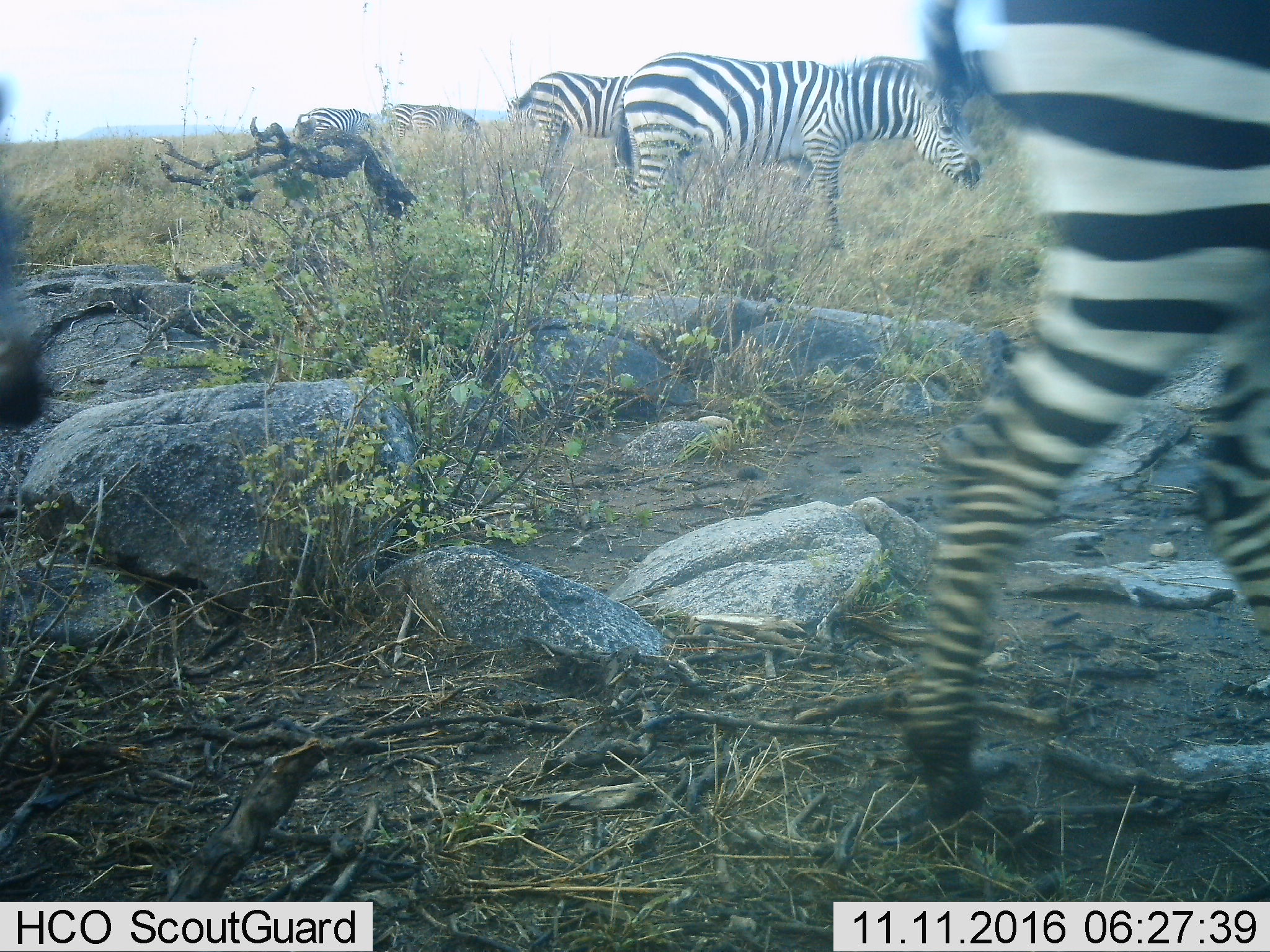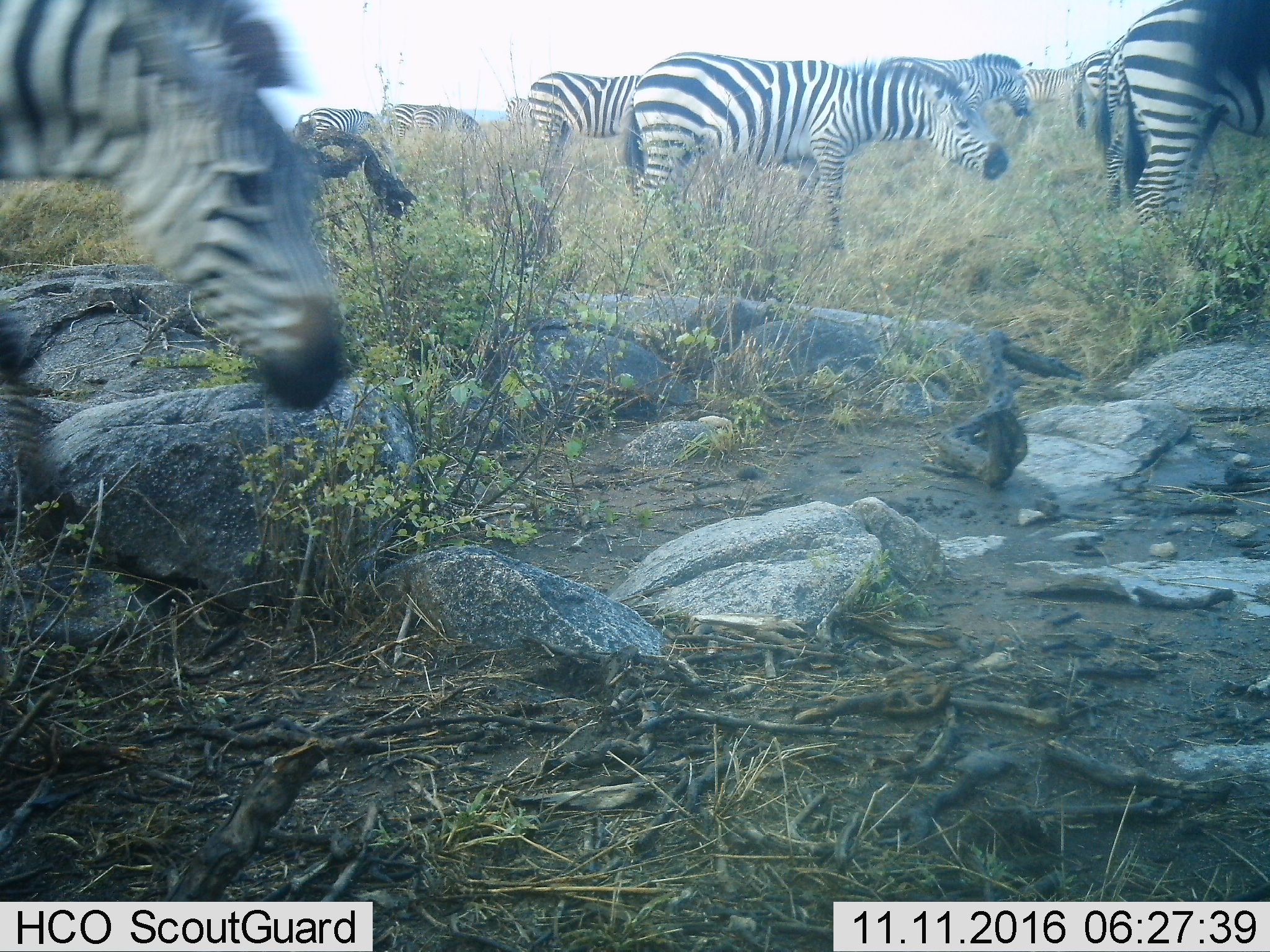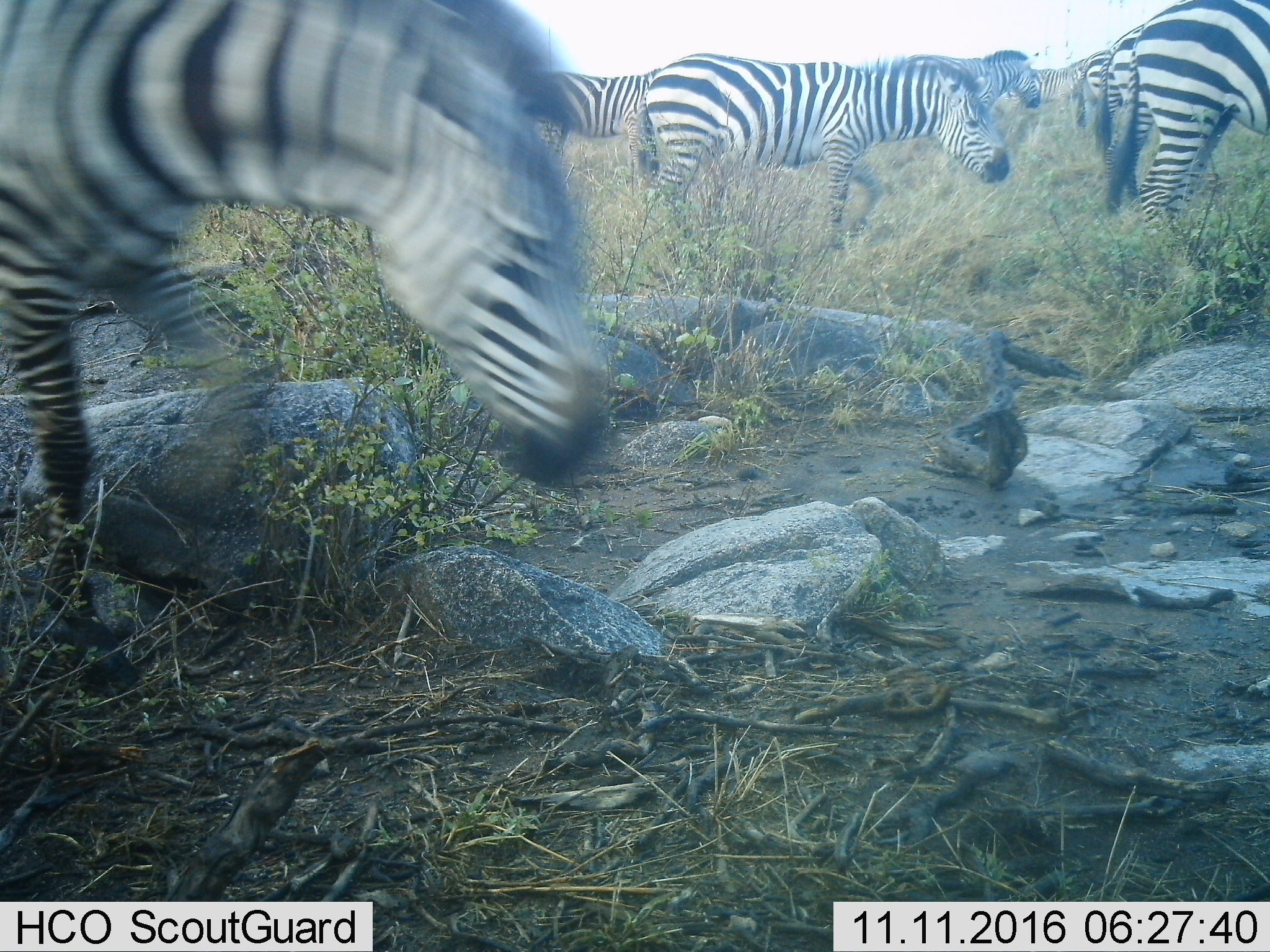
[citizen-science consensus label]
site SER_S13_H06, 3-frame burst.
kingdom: Animalia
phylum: Chordata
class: Mammalia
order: Perissodactyla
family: Equidae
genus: Equus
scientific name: Equus quagga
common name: plains zebra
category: zebraplains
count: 6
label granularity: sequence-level